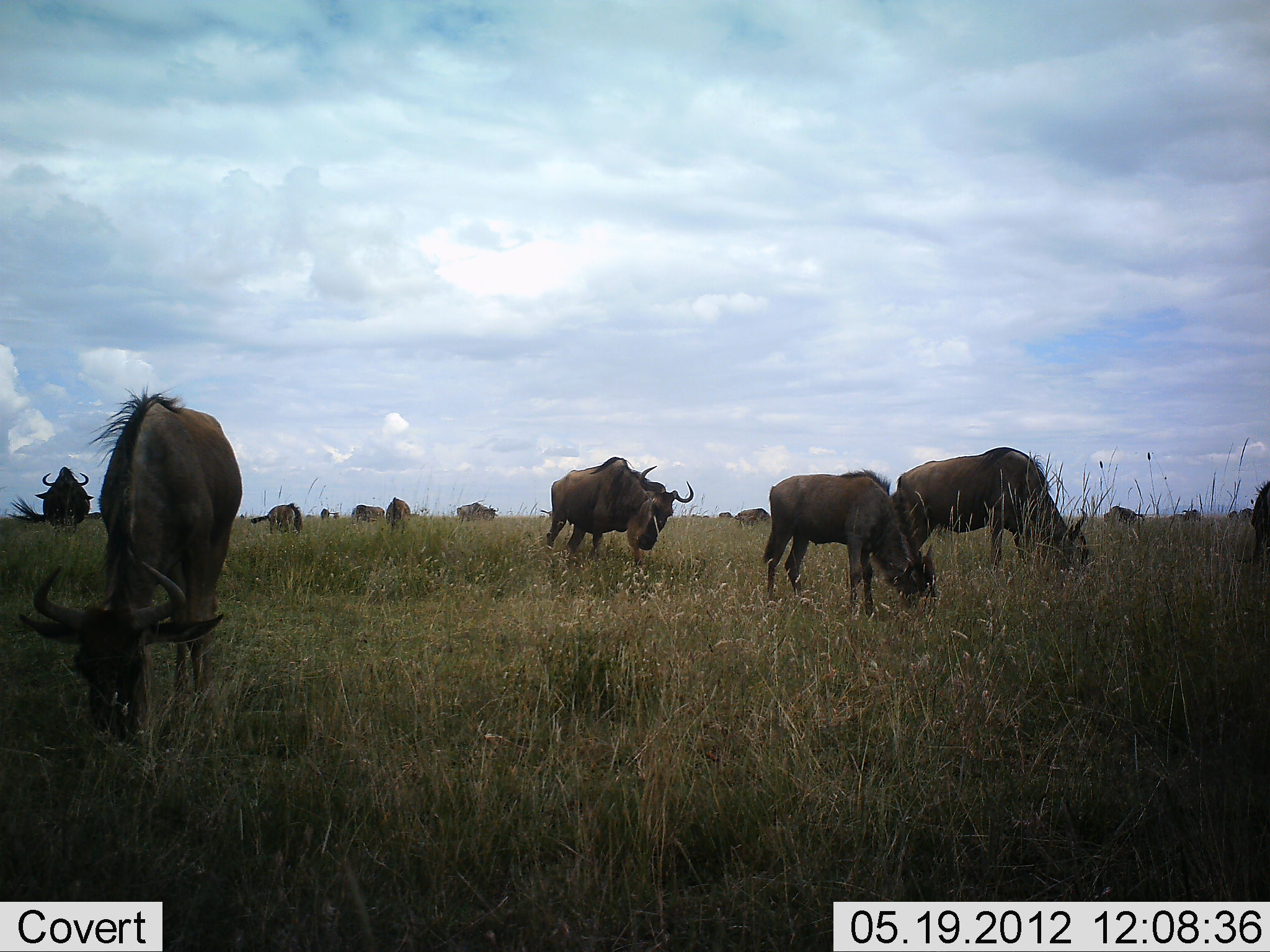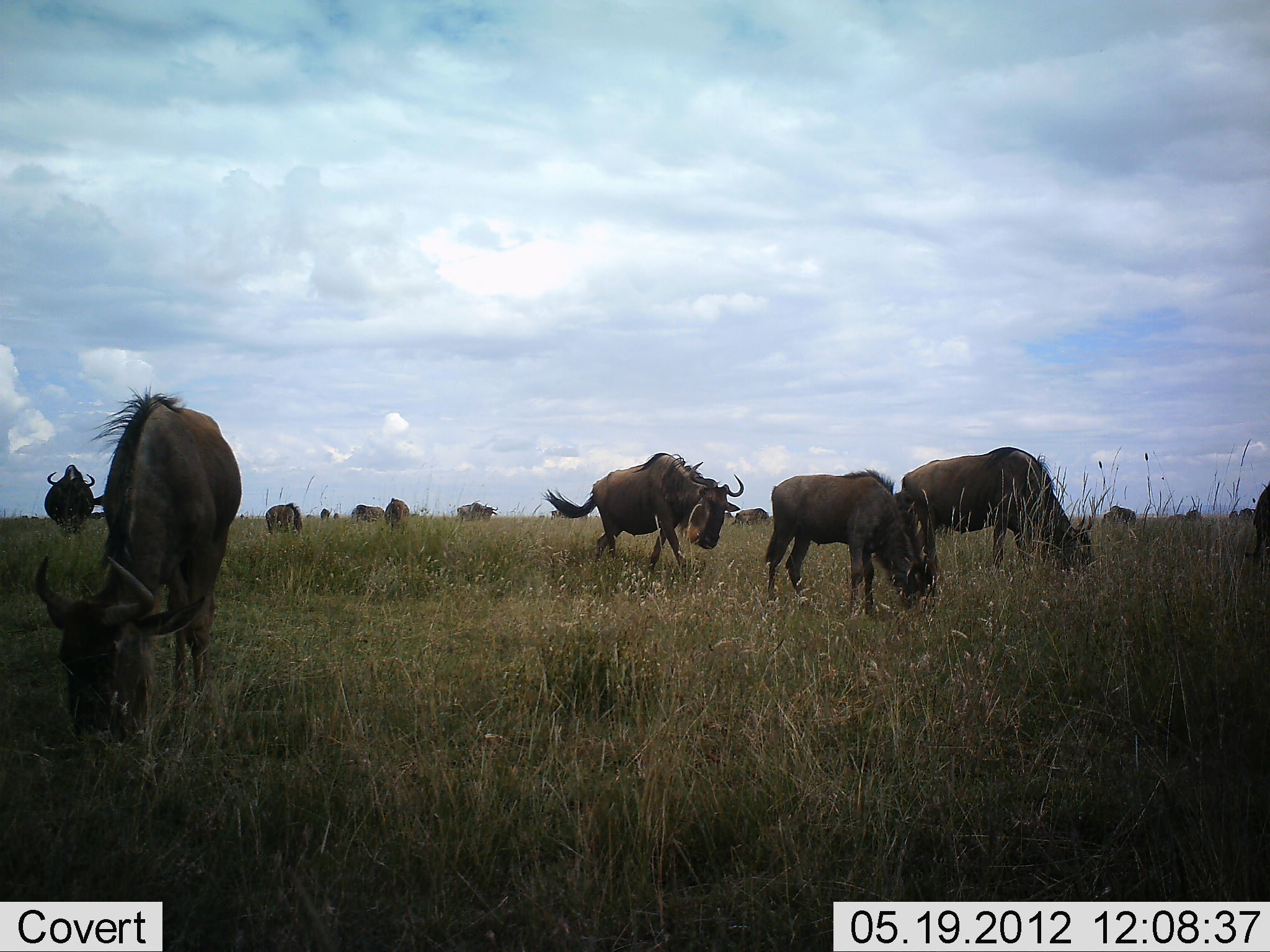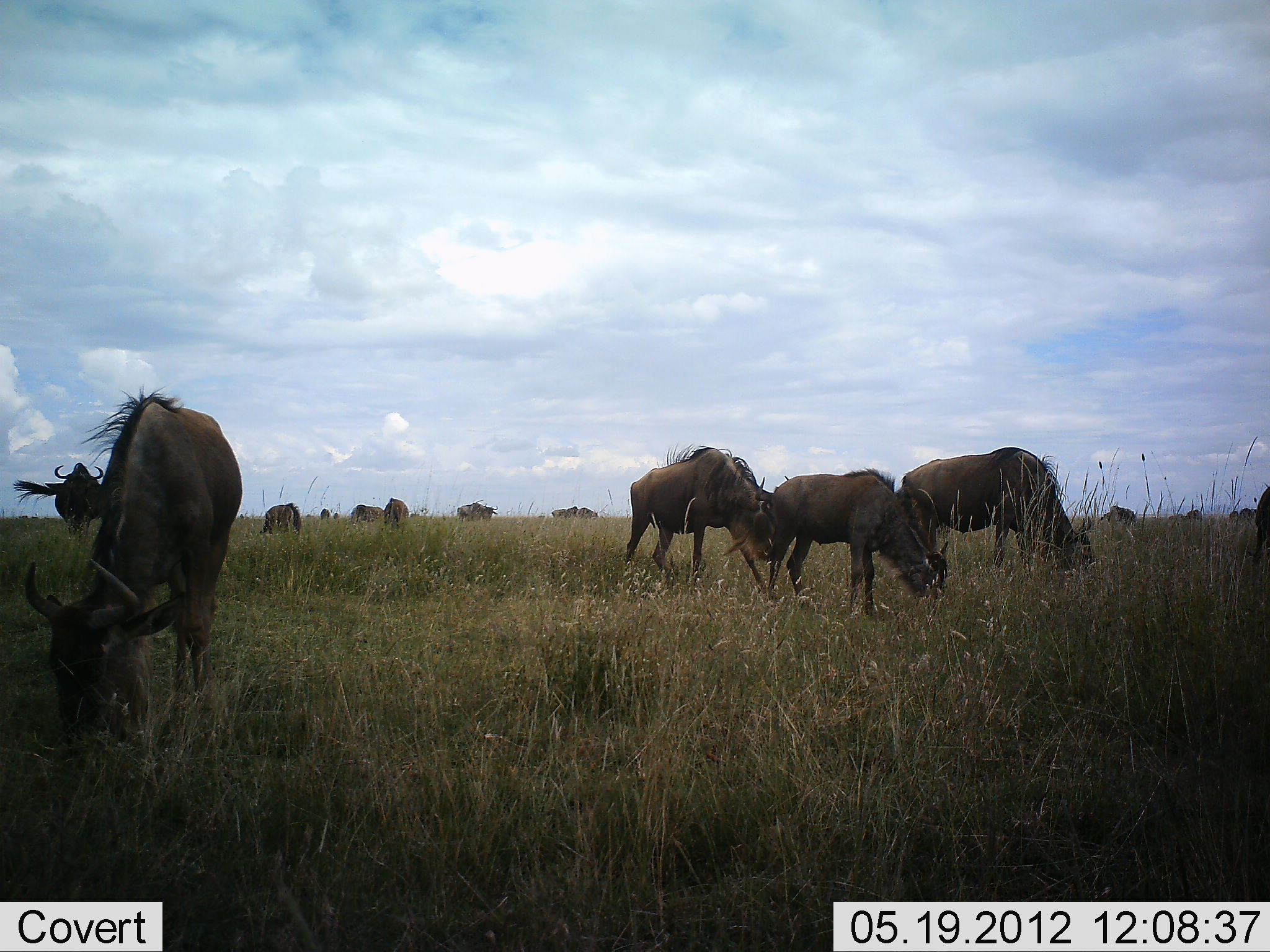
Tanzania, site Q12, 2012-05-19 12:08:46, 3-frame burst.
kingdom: Animalia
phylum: Chordata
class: Mammalia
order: Artiodactyla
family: Bovidae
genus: Connochaetes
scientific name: Connochaetes taurinus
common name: blue wildebeest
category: wildebeest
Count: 11-50.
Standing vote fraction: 20%.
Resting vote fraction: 10%.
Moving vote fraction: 60%.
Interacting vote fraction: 10%.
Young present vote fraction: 10%.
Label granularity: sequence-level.